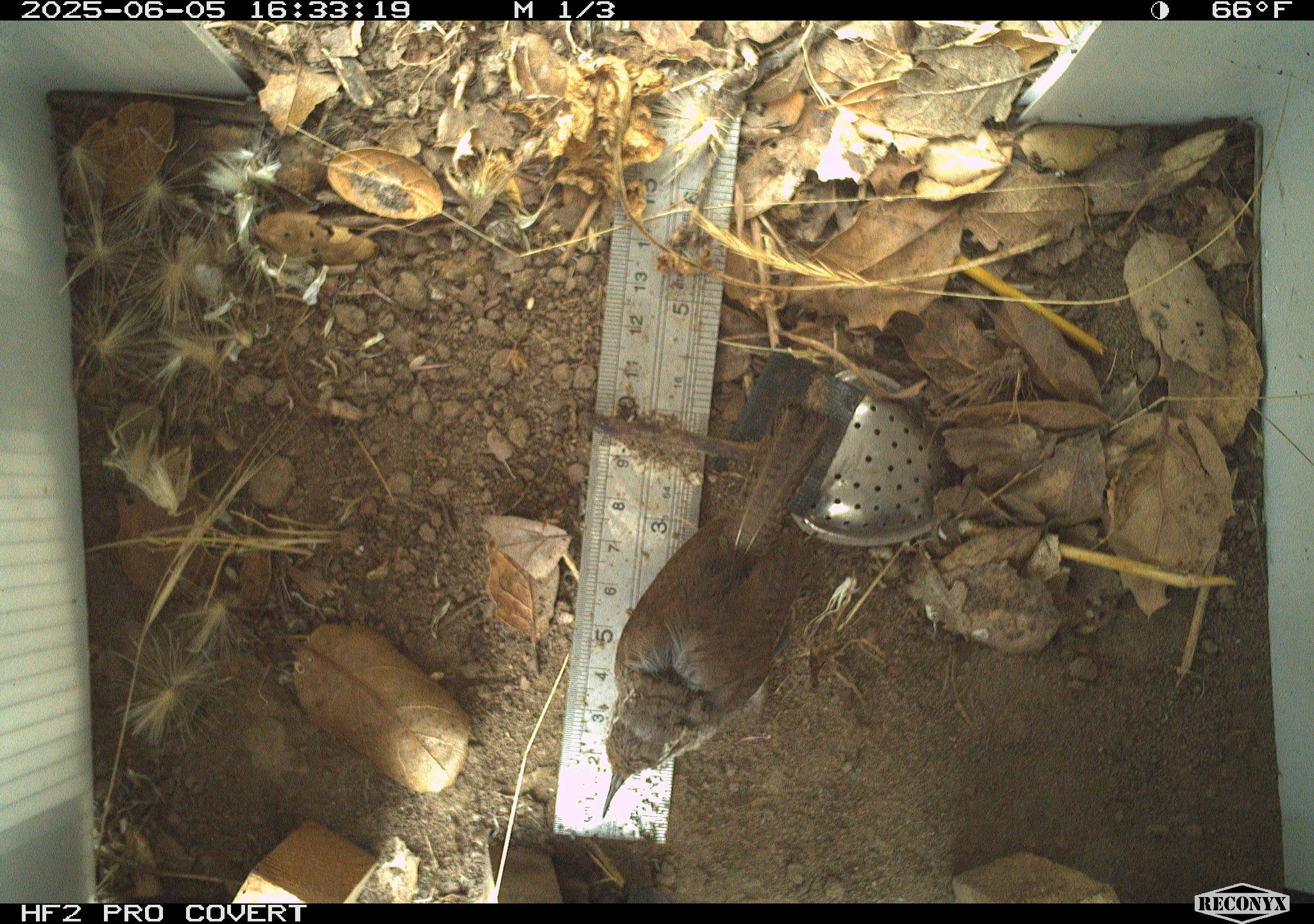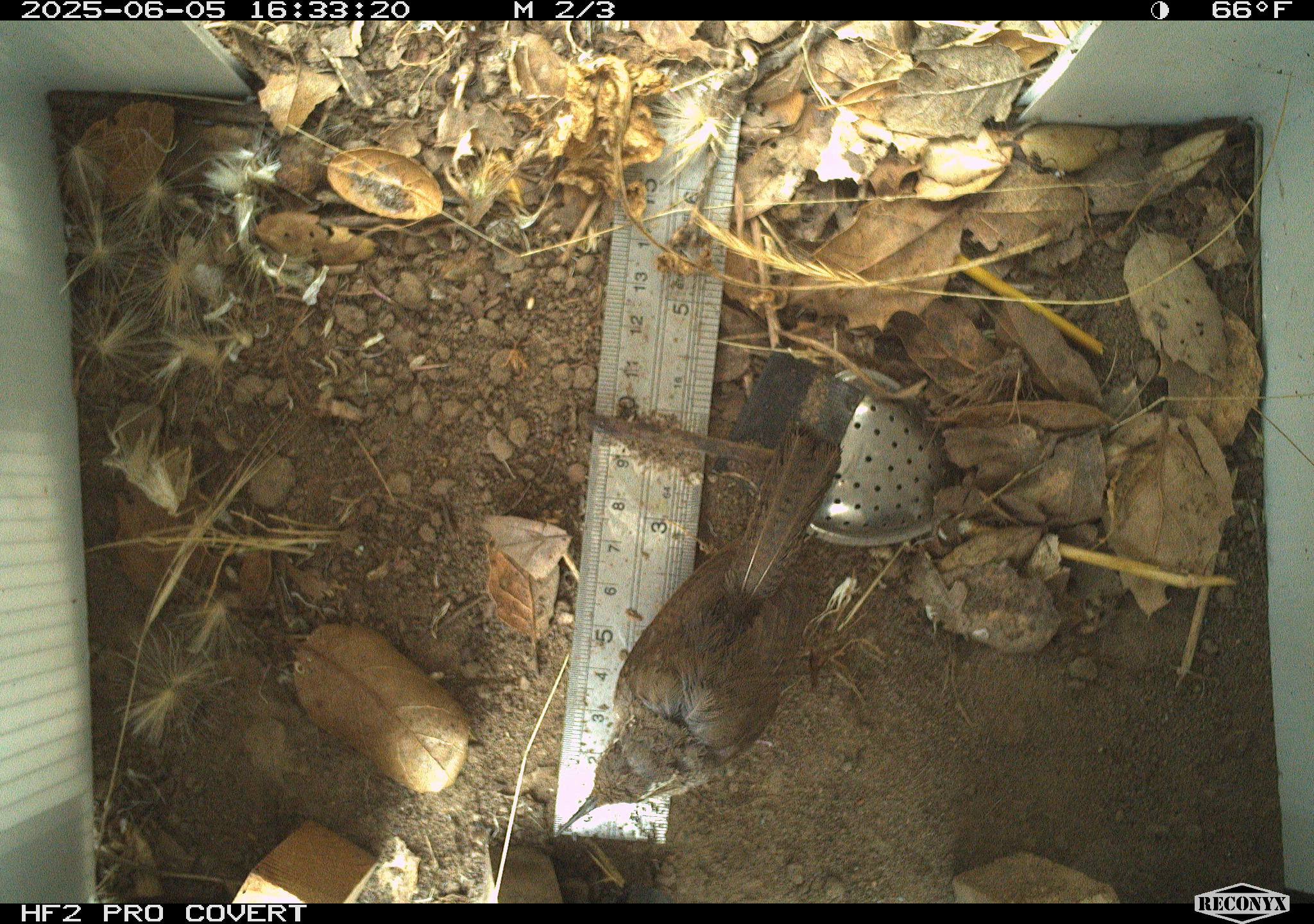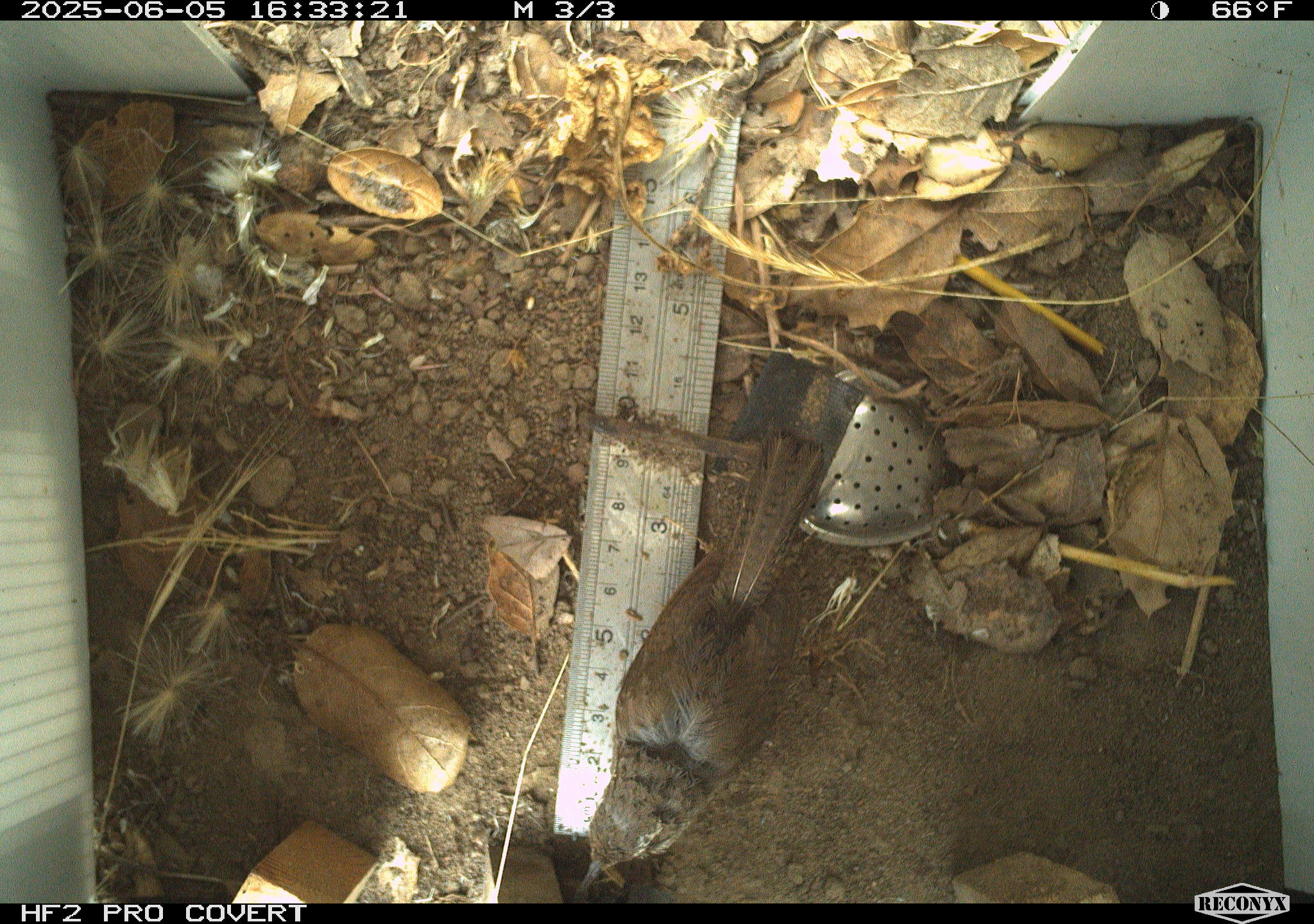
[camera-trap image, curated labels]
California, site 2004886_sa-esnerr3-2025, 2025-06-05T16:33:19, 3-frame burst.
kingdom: Animalia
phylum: Chordata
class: Aves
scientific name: Aves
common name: bird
Bird (Aves).